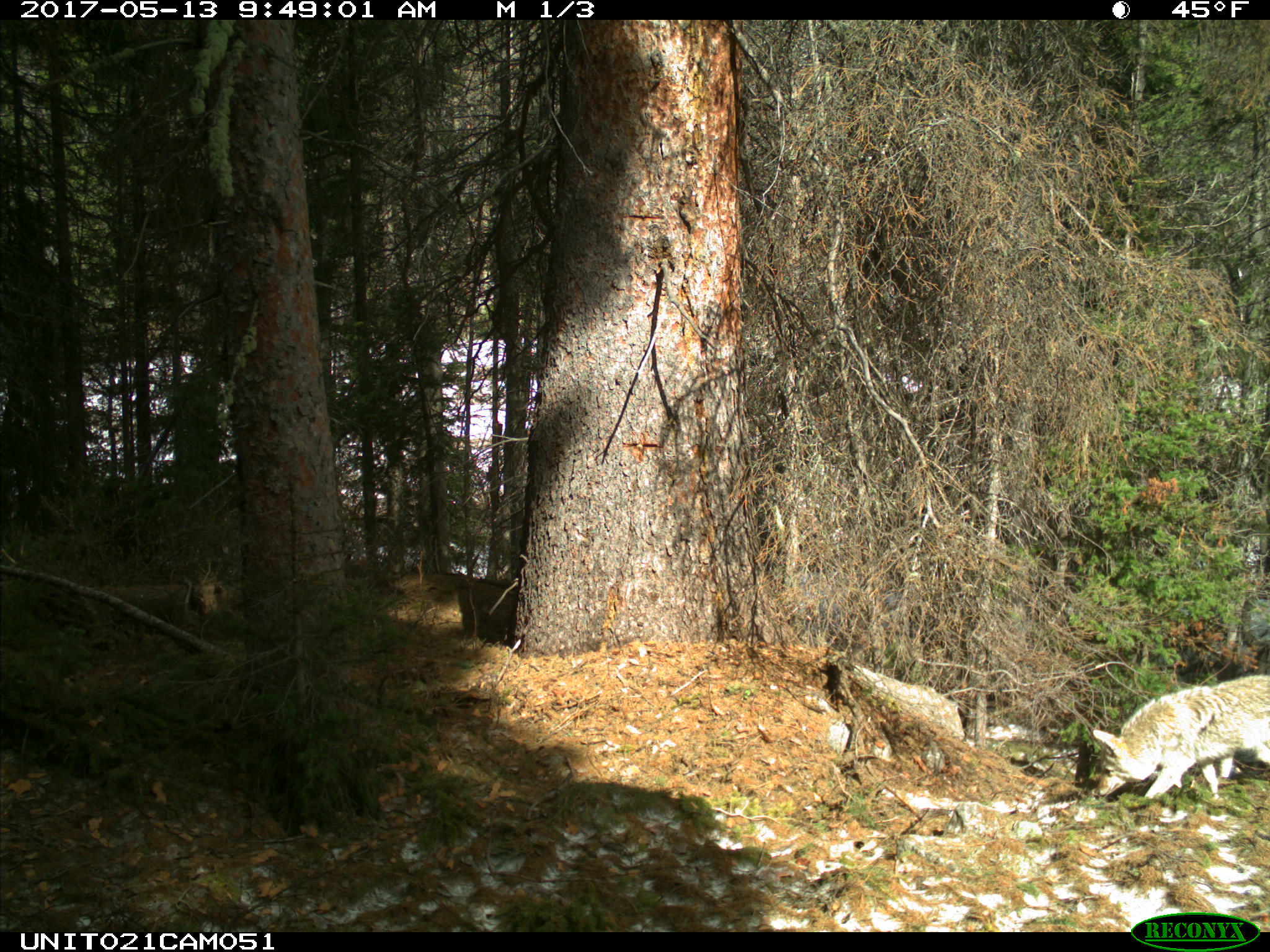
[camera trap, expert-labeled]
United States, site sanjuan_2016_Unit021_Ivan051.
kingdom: Animalia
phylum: Chordata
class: Mammalia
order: Carnivora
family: Canidae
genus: Canis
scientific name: Canis latrans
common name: coyote